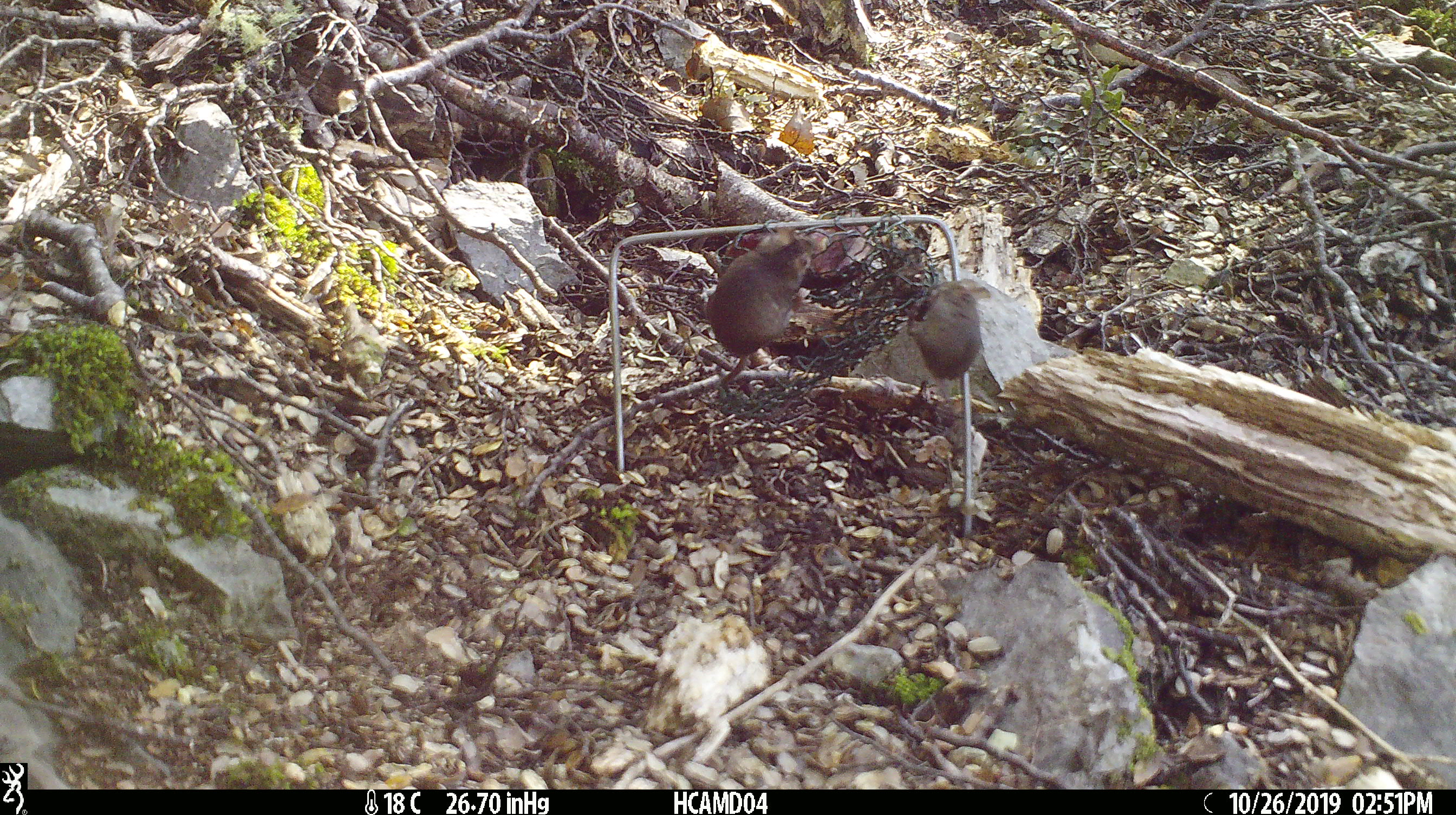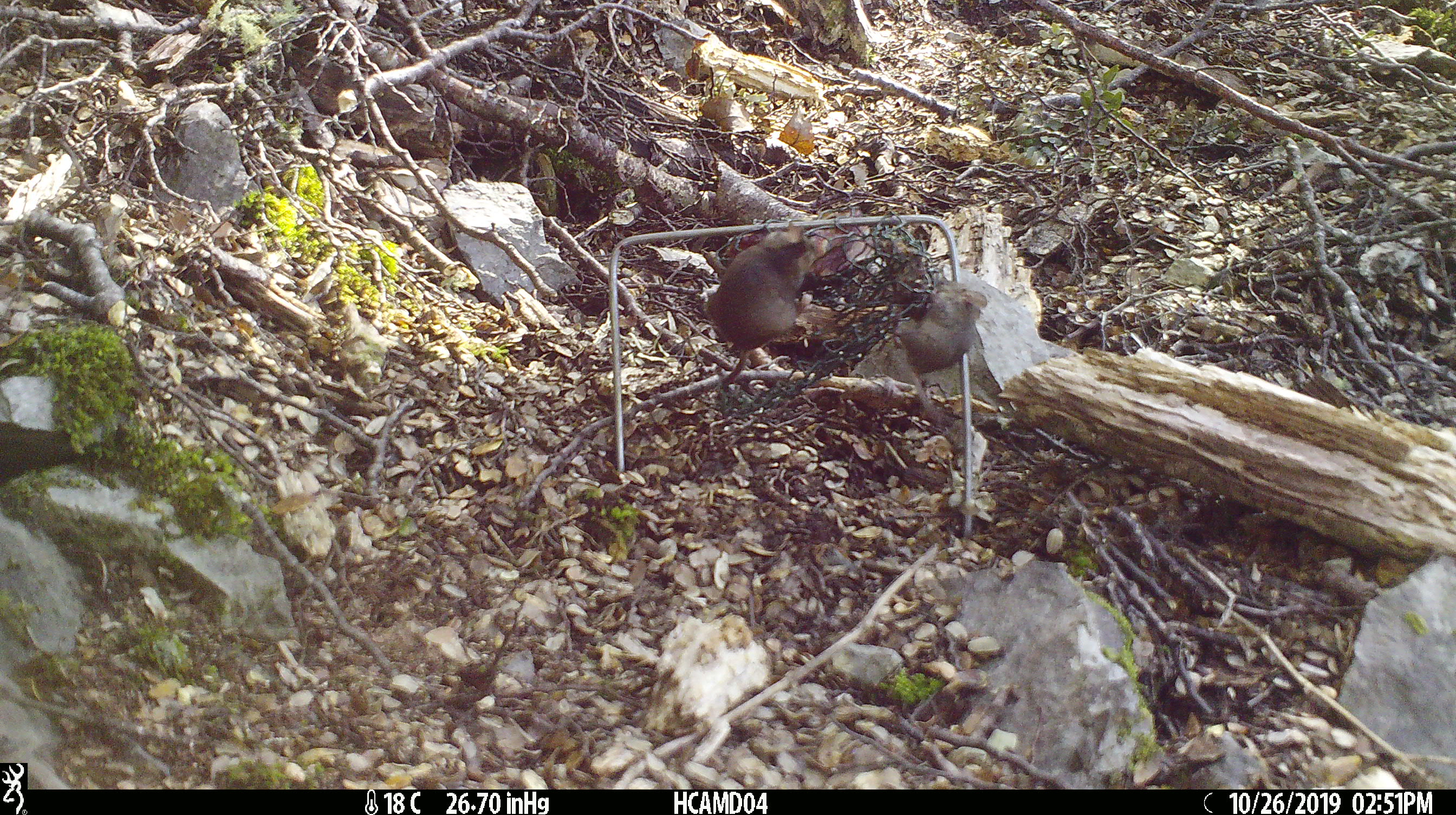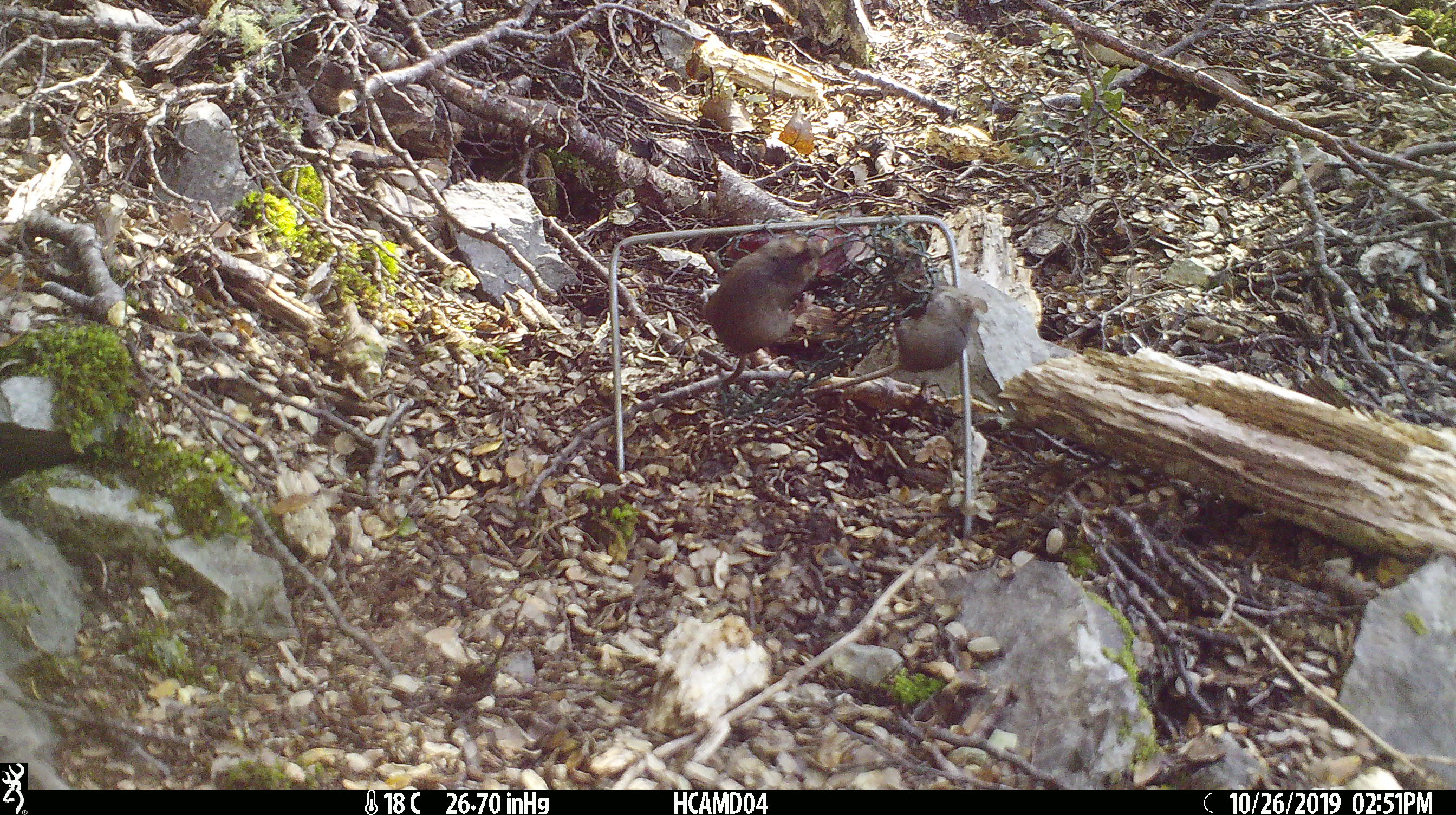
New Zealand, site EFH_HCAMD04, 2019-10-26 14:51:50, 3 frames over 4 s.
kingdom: Animalia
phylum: Chordata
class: Mammalia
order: Rodentia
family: Muridae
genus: Mus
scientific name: Mus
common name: mouse